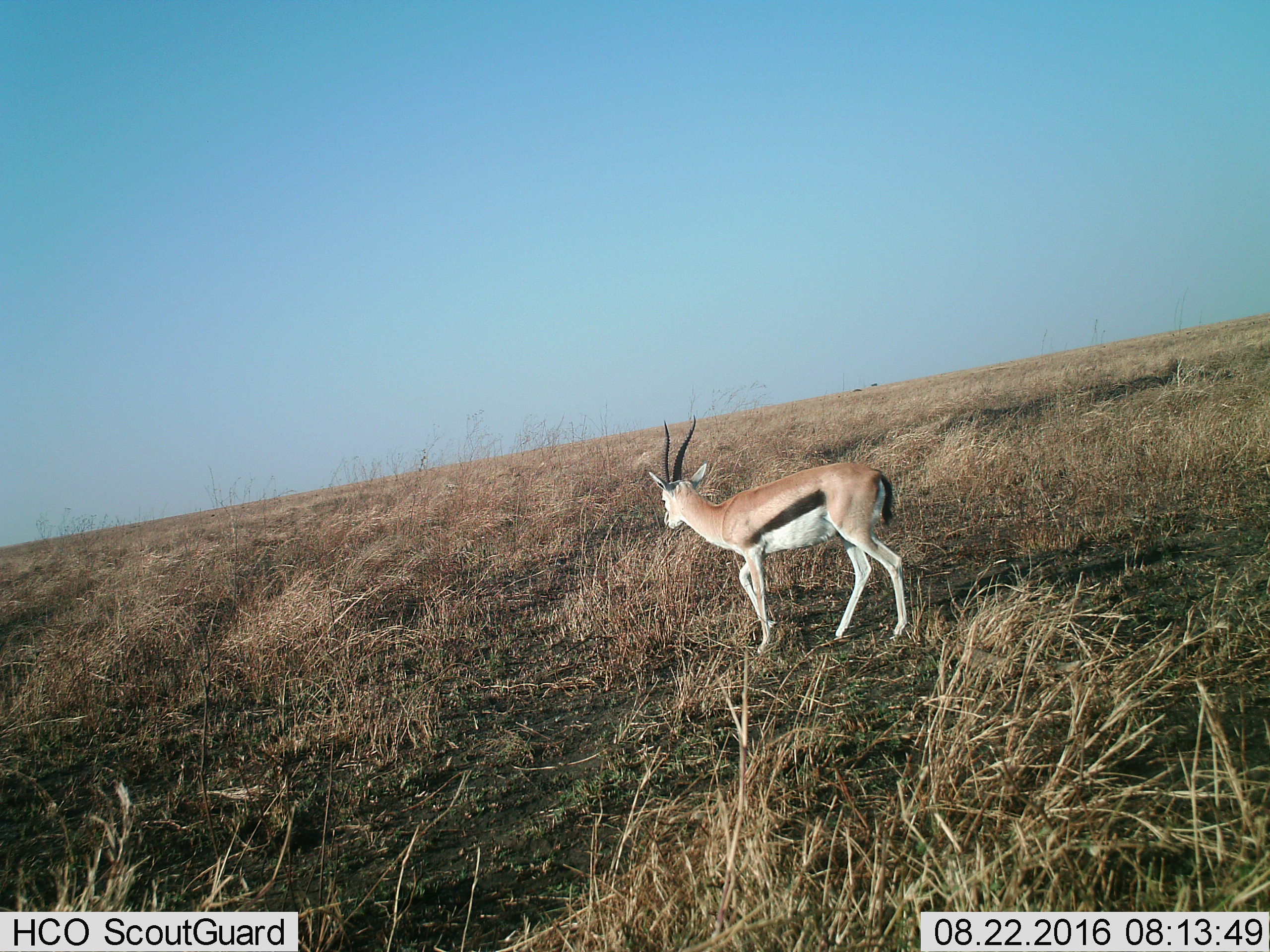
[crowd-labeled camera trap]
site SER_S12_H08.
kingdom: Animalia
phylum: Chordata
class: Mammalia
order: Artiodactyla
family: Bovidae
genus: Eudorcas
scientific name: Eudorcas thomsonii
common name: thomson's gazelle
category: gazellethomsons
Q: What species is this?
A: Gazellethomsons (thomson's gazelle) (Eudorcas thomsonii).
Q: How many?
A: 1.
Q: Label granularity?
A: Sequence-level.